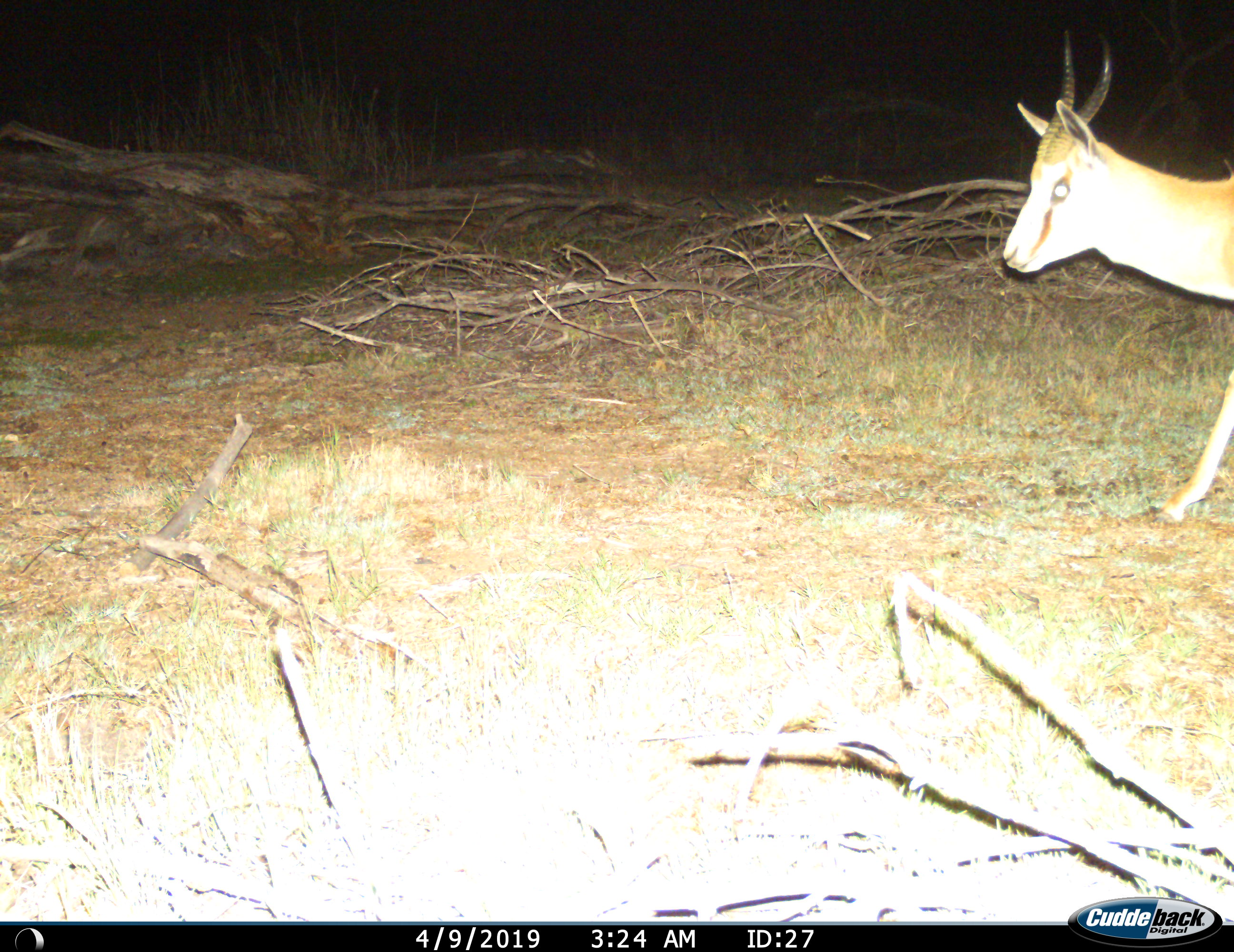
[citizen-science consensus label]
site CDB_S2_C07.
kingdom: Animalia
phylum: Chordata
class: Mammalia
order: Artiodactyla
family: Bovidae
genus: Antidorcas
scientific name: Antidorcas marsupialis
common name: springbok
Springbok (Antidorcas marsupialis), count 1. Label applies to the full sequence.